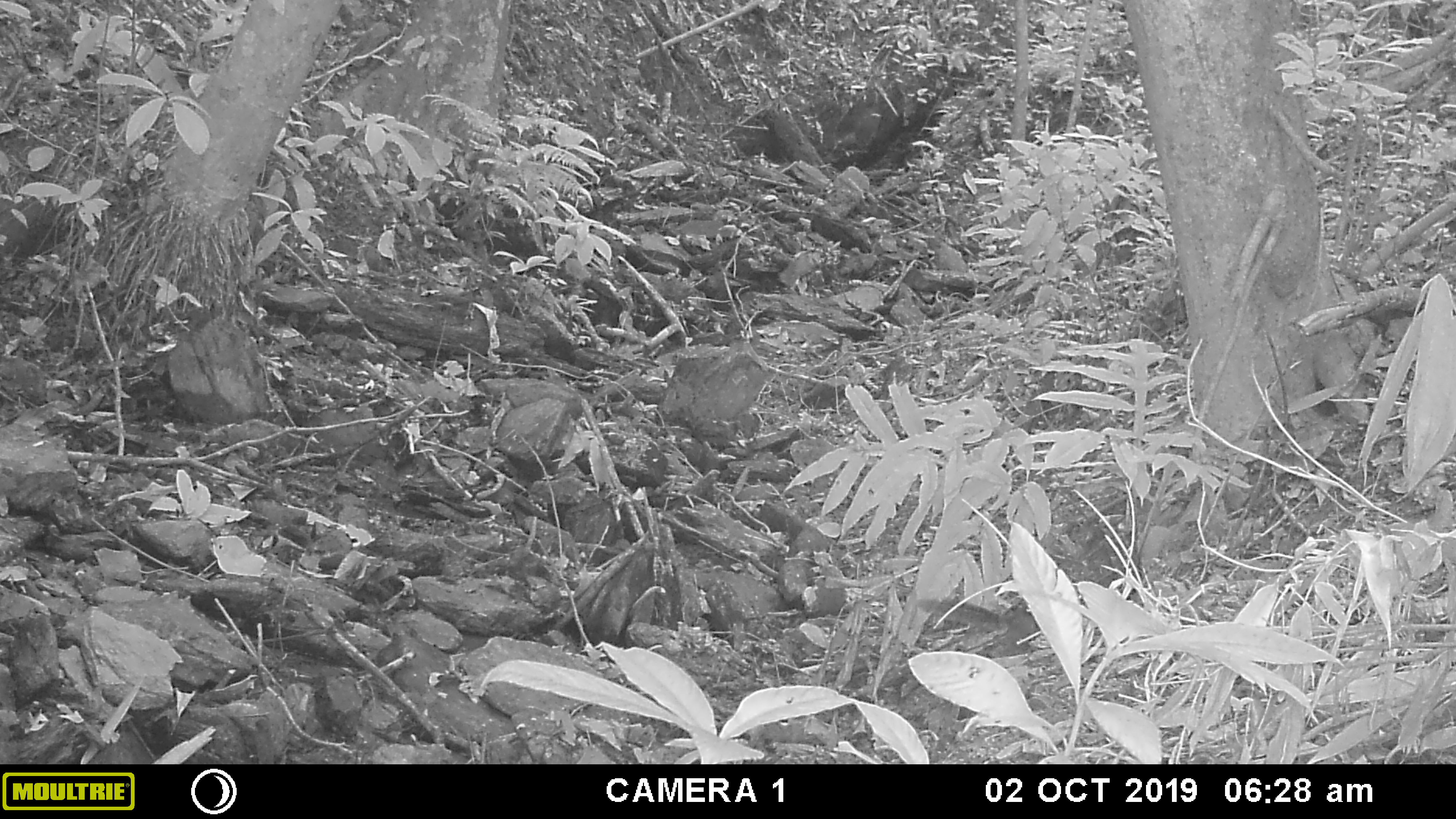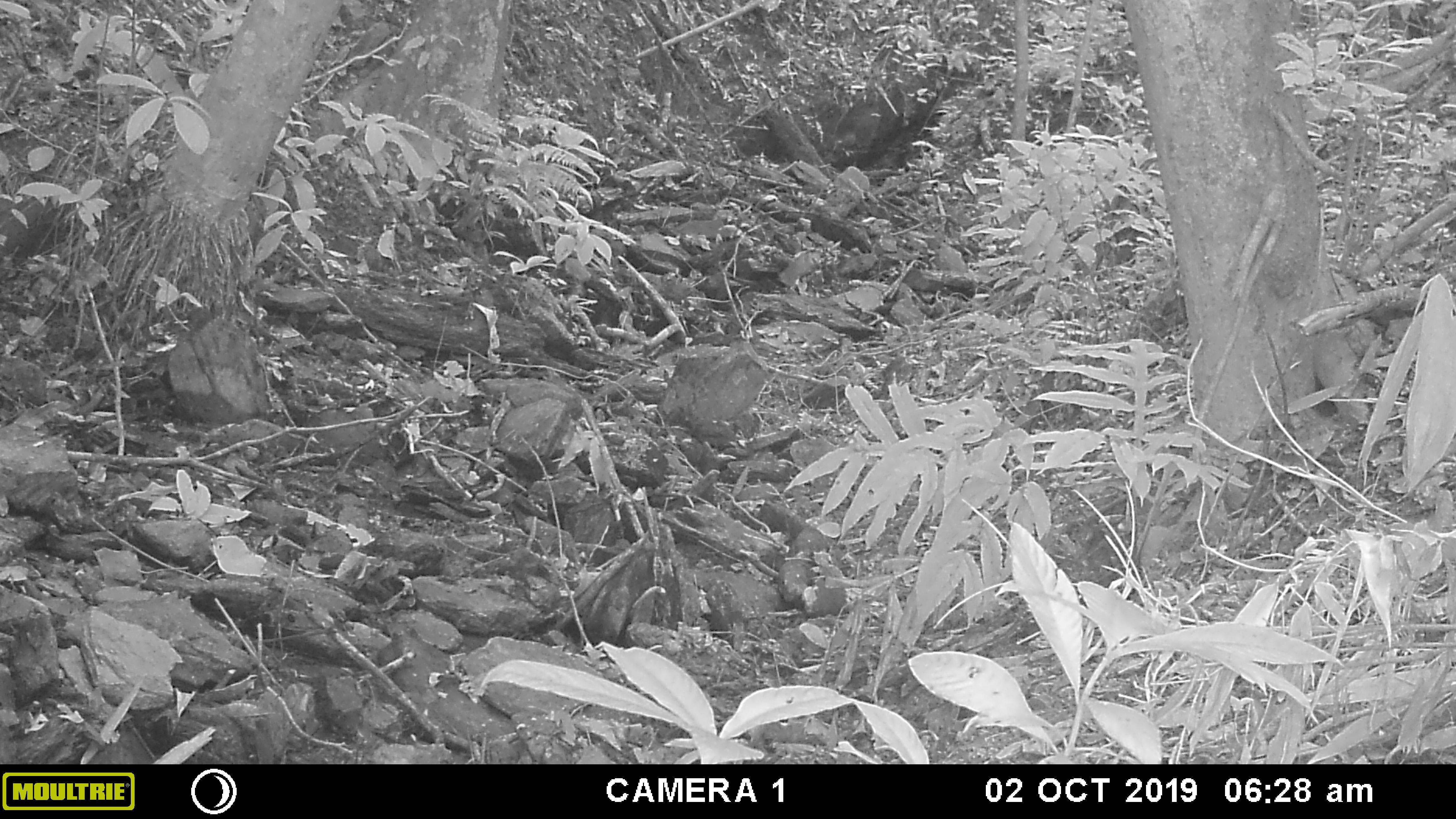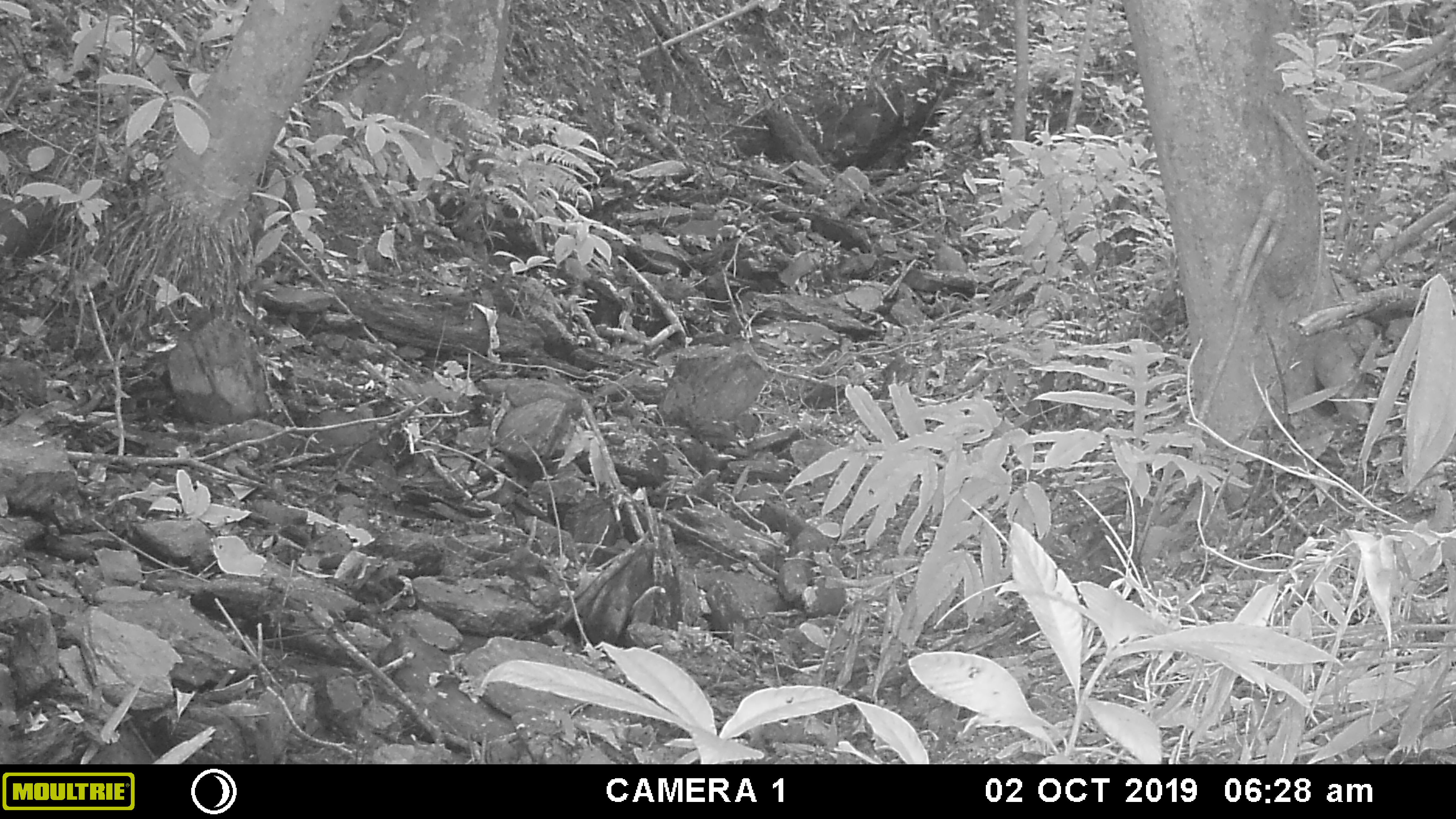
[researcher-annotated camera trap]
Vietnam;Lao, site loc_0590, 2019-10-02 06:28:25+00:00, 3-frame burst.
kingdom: Animalia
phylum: Chordata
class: Mammalia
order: Rodentia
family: Sciuridae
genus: Dremomys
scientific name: Dremomys rufigenis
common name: red-cheeked squirrel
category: red cheeked squirrel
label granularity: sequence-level